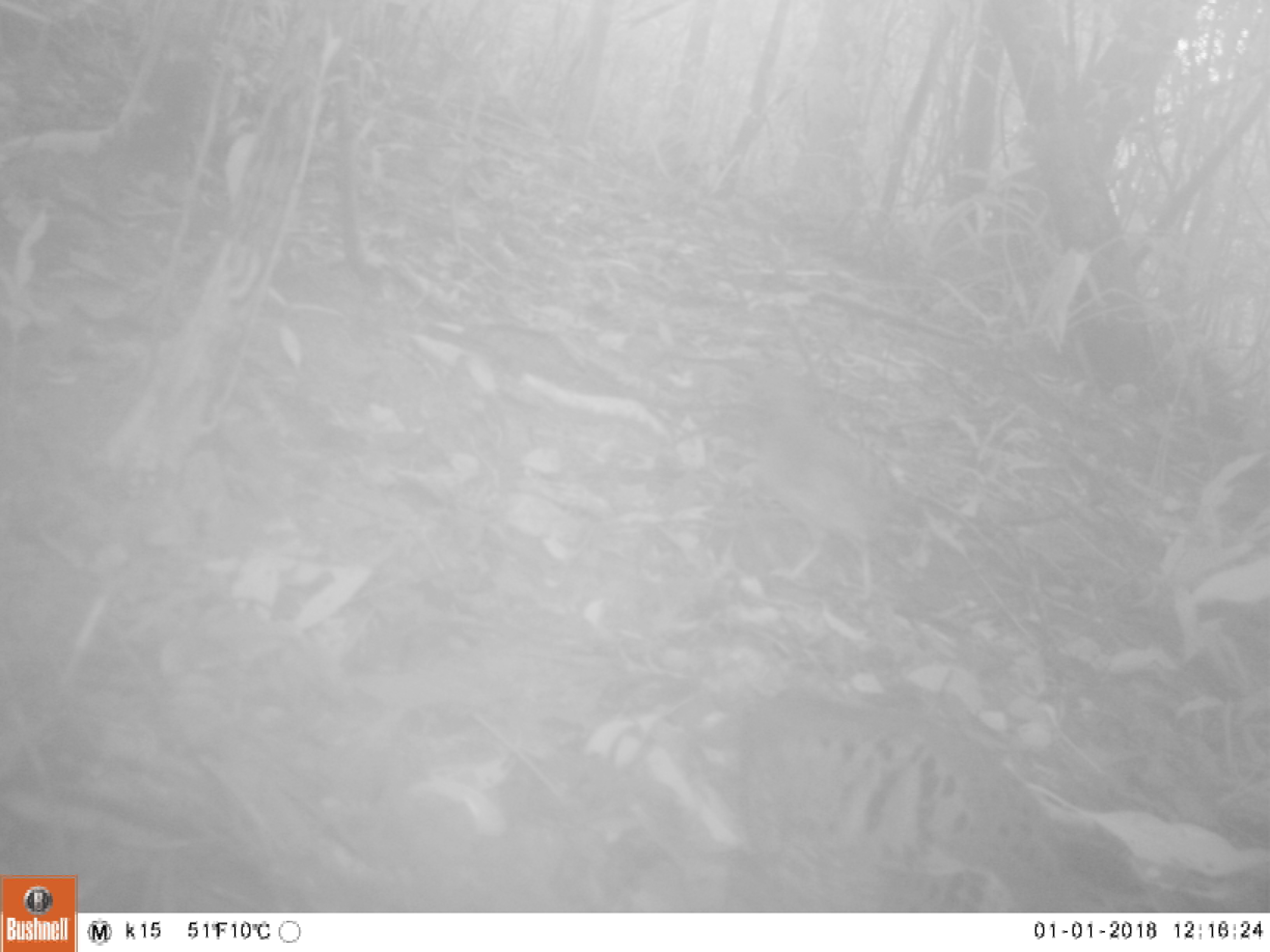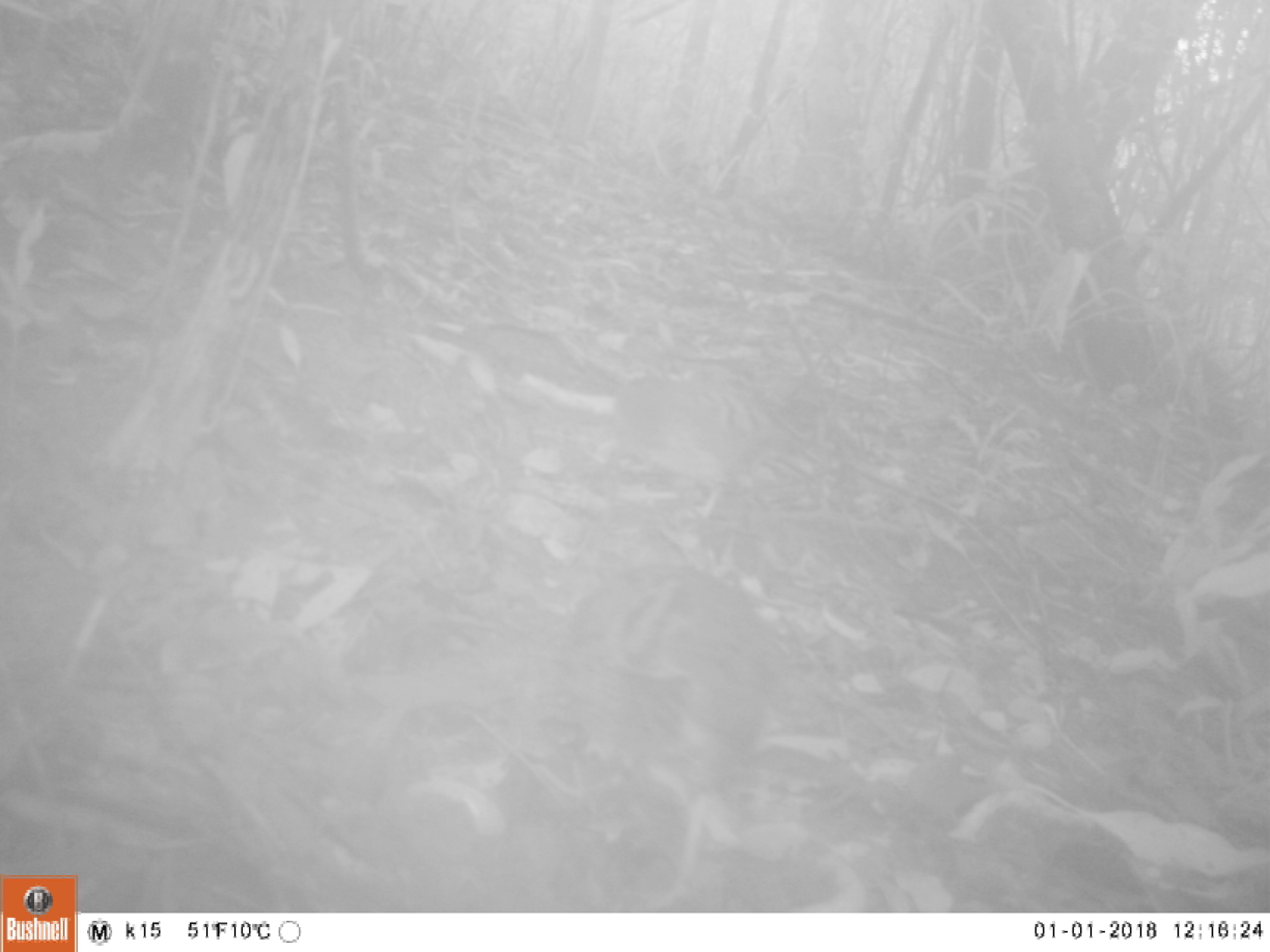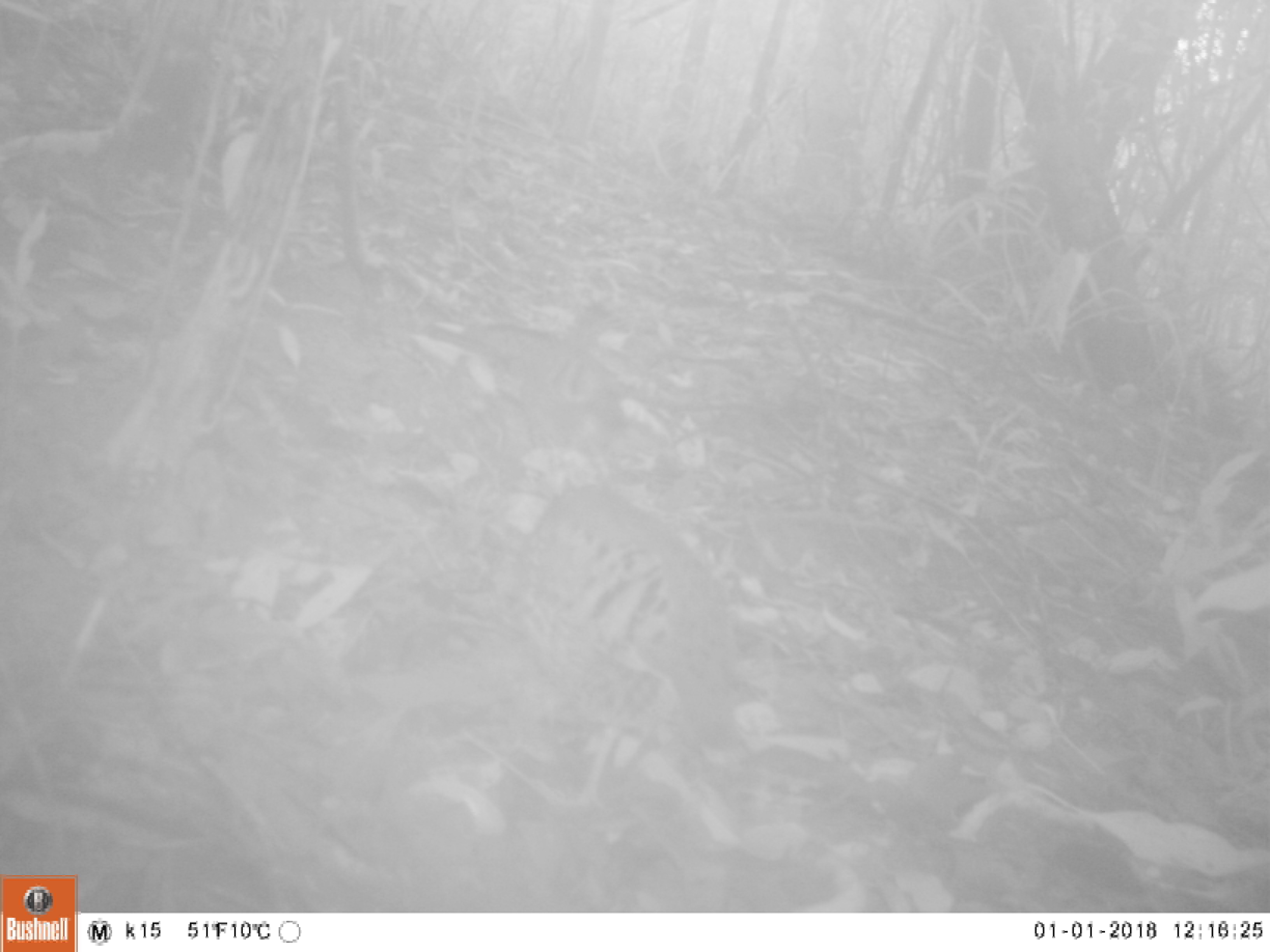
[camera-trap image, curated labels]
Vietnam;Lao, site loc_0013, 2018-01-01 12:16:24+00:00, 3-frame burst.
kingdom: Animalia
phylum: Chordata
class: Aves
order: Galliformes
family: Phasianidae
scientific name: Phasianidae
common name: partridge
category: unidentified partridge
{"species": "unidentified partridge (partridge) (Phasianidae)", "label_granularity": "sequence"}